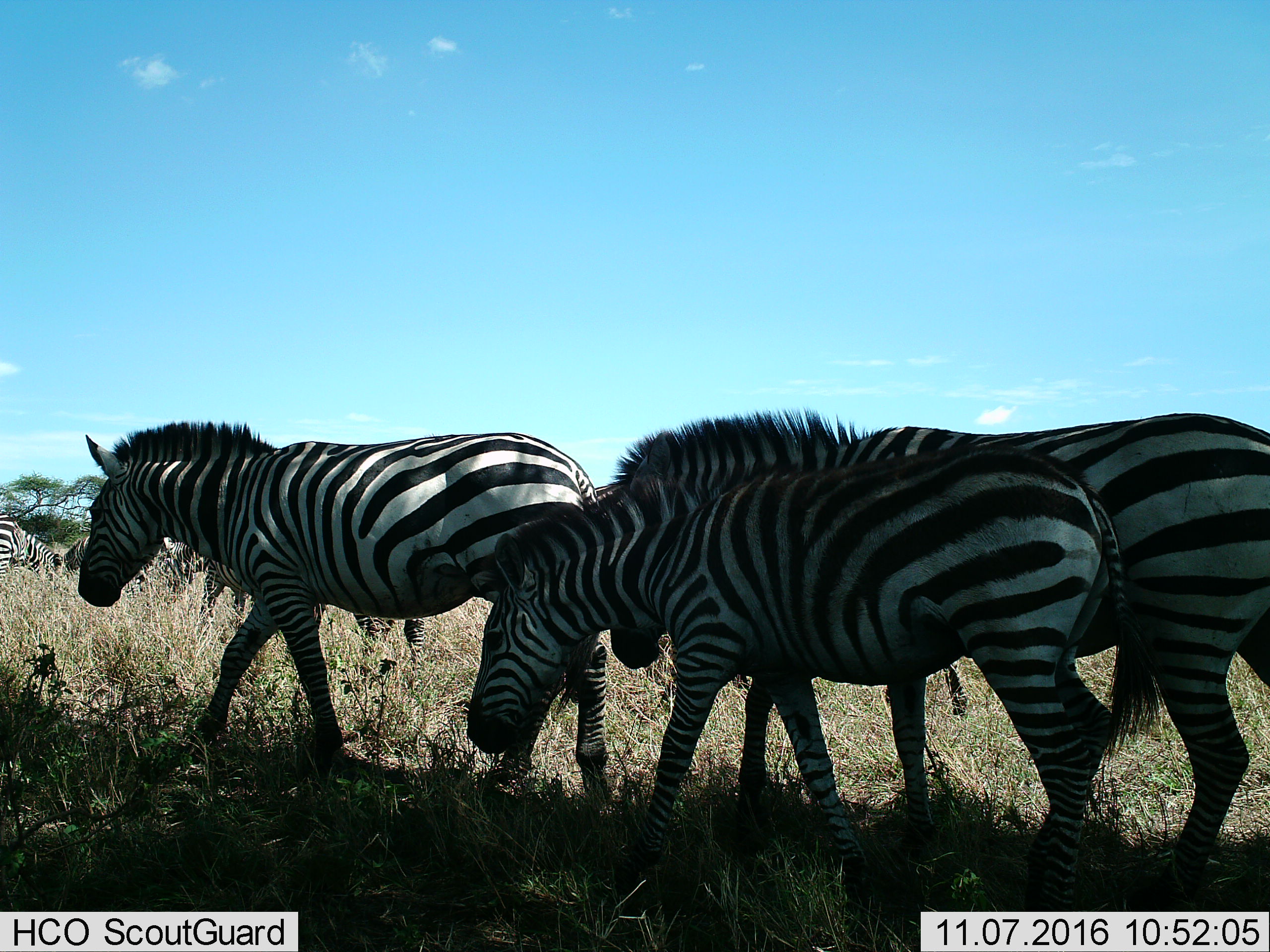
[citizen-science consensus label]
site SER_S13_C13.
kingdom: Animalia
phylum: Chordata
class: Mammalia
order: Perissodactyla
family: Equidae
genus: Equus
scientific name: Equus quagga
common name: plains zebra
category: zebraplains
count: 6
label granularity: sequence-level